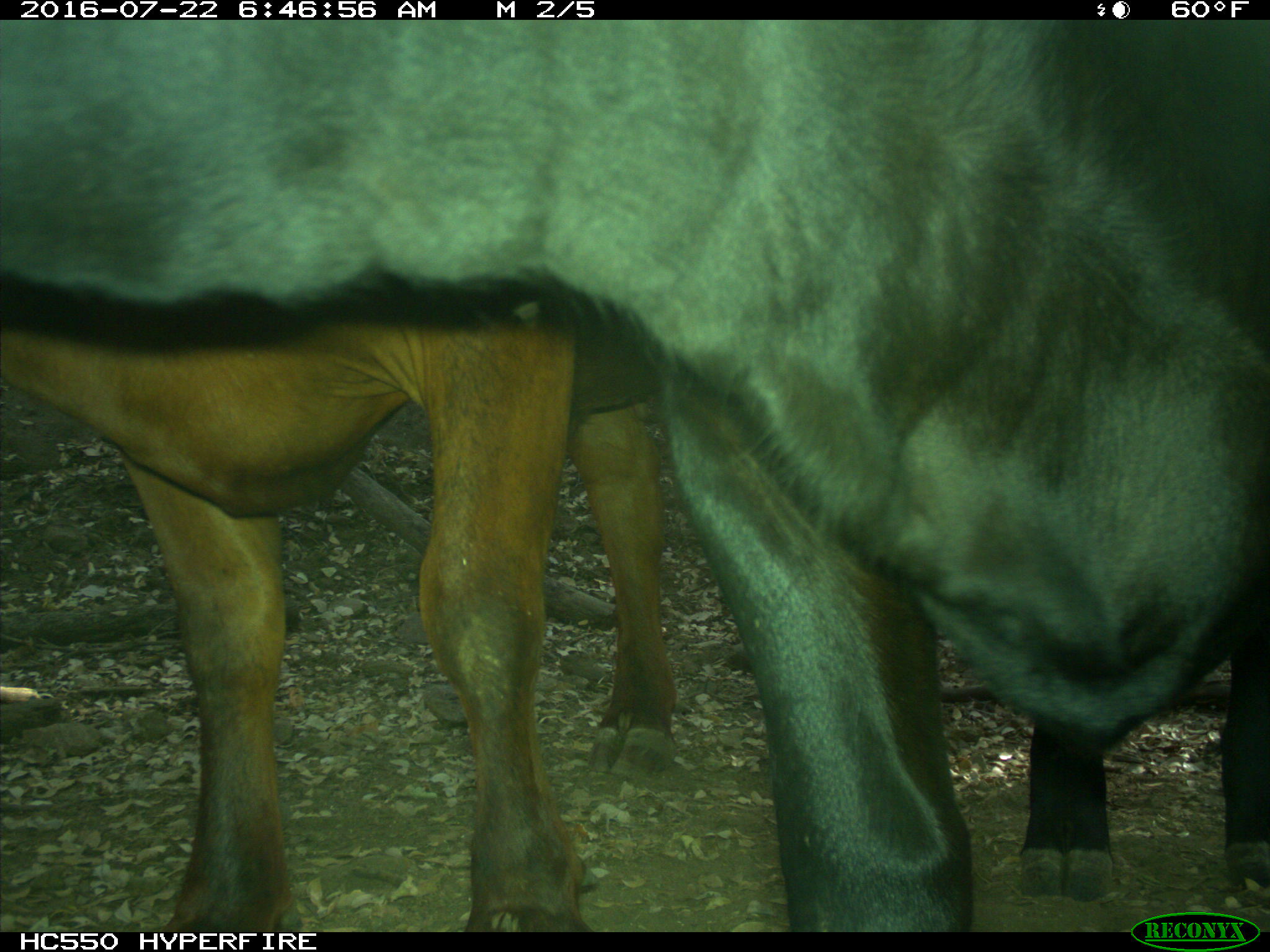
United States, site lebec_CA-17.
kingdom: Animalia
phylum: Chordata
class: Mammalia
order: Artiodactyla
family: Bovidae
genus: Bos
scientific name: Bos taurus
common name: domestic cow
Bos taurus (domestic cow).